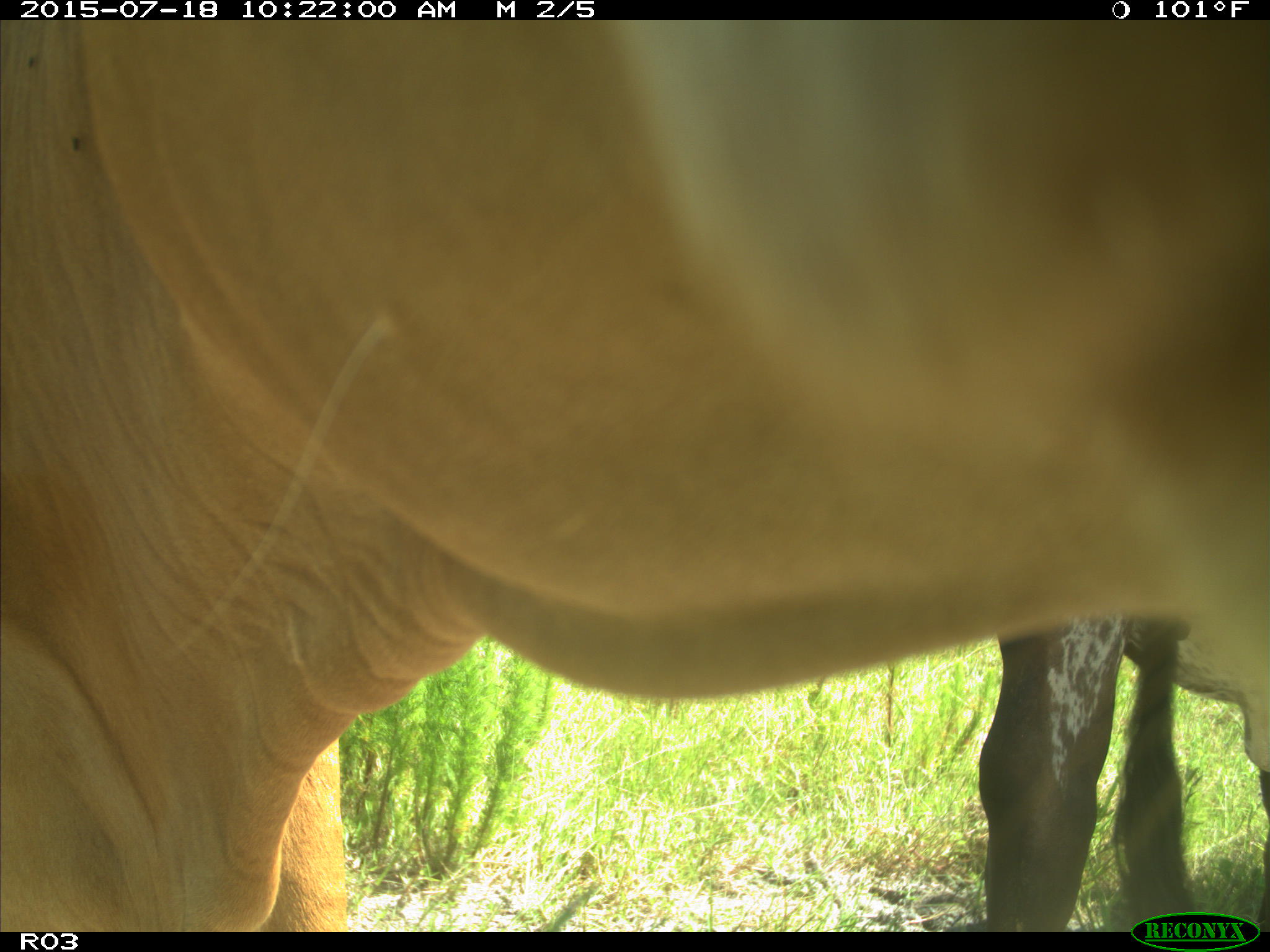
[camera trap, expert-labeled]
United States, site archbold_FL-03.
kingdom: Animalia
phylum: Chordata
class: Mammalia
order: Artiodactyla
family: Bovidae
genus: Bos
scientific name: Bos taurus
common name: domestic cow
Bos taurus (domestic cow).